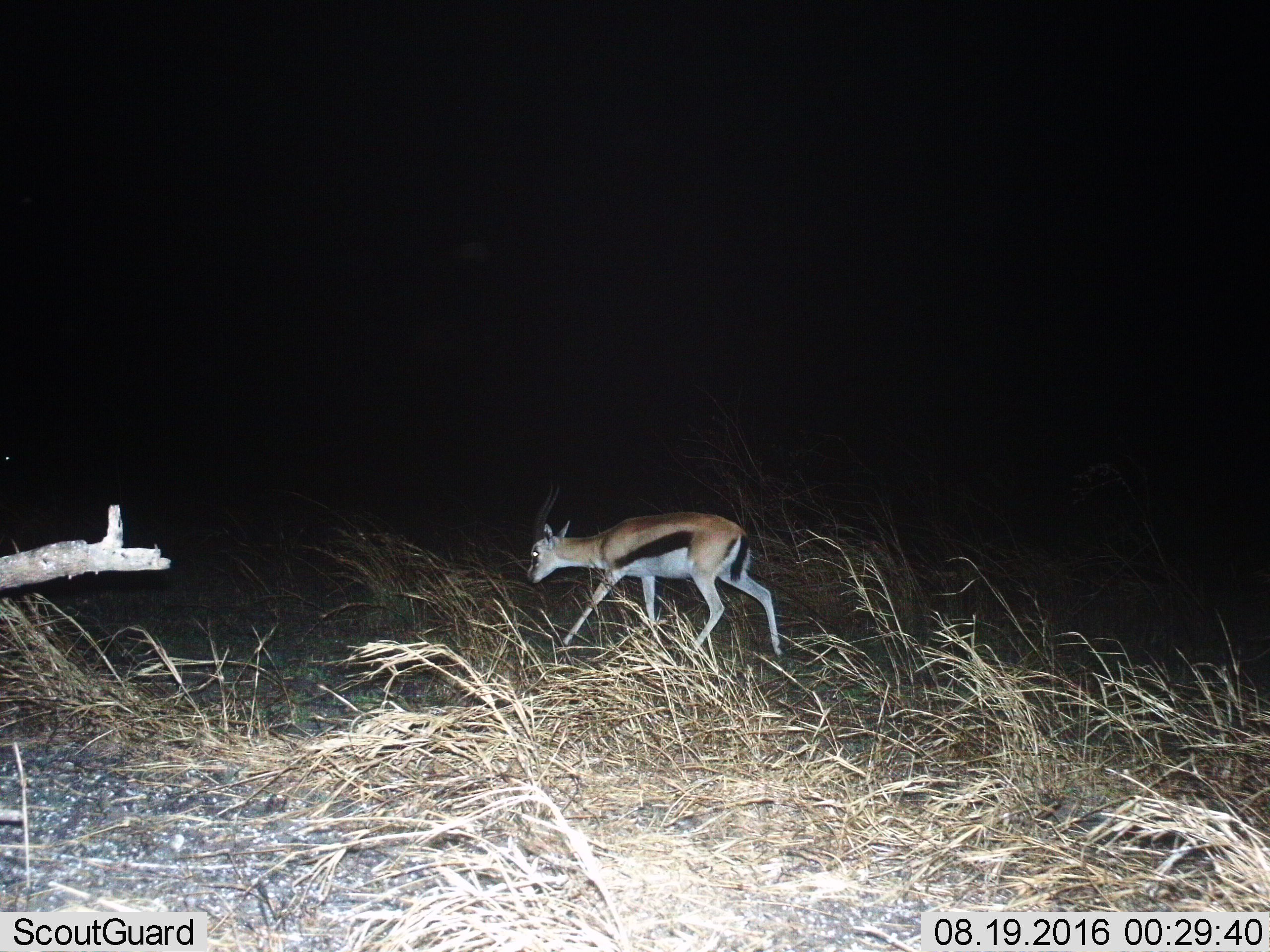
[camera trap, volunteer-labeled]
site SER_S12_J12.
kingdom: Animalia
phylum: Chordata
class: Mammalia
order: Artiodactyla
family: Bovidae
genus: Eudorcas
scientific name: Eudorcas thomsonii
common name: thomson's gazelle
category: gazellethomsons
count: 1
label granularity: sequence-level